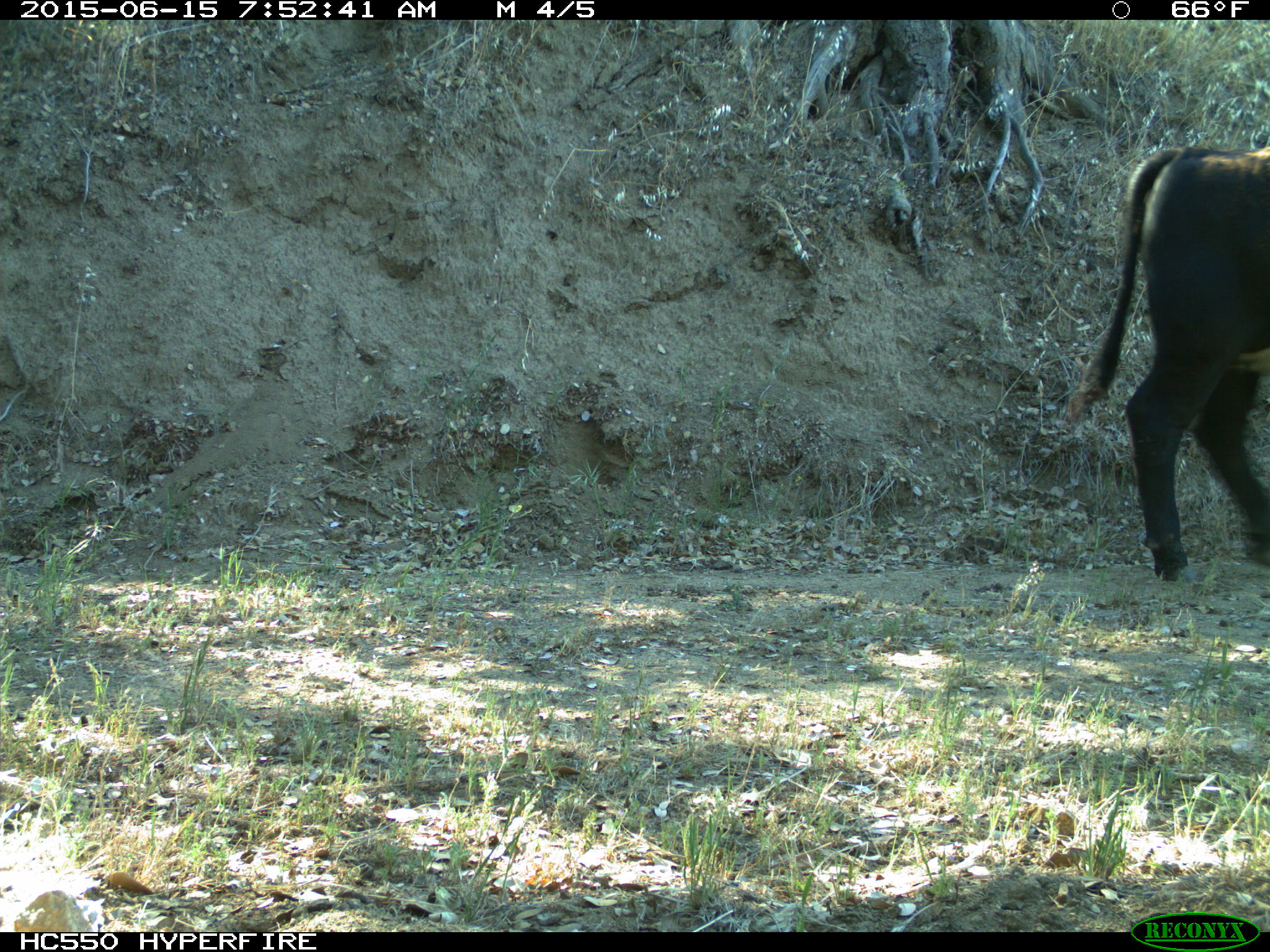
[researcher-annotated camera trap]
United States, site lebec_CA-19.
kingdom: Animalia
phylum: Chordata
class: Mammalia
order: Artiodactyla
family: Bovidae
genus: Bos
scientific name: Bos taurus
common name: domestic cow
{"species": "Bos taurus (domestic cow)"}